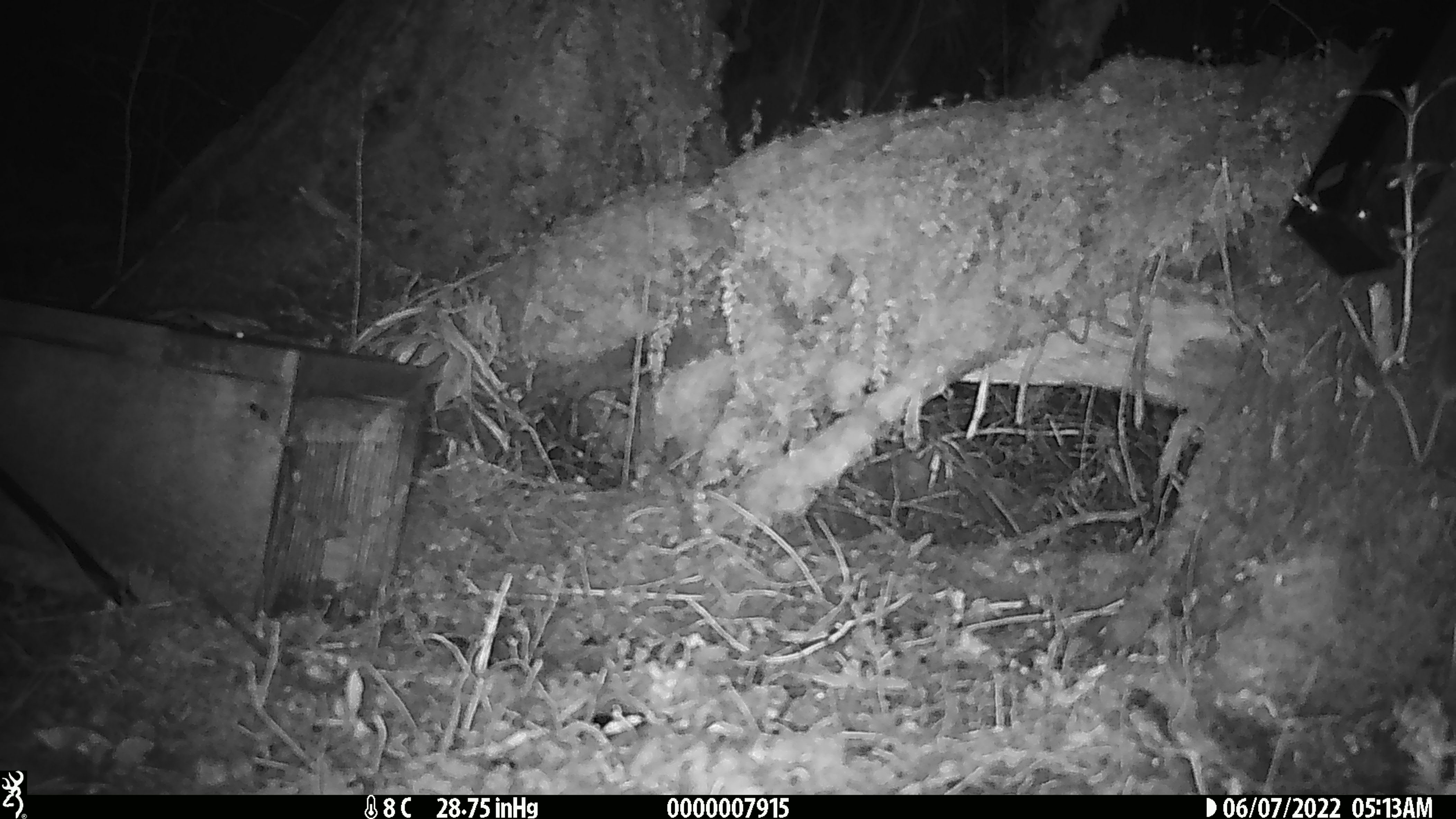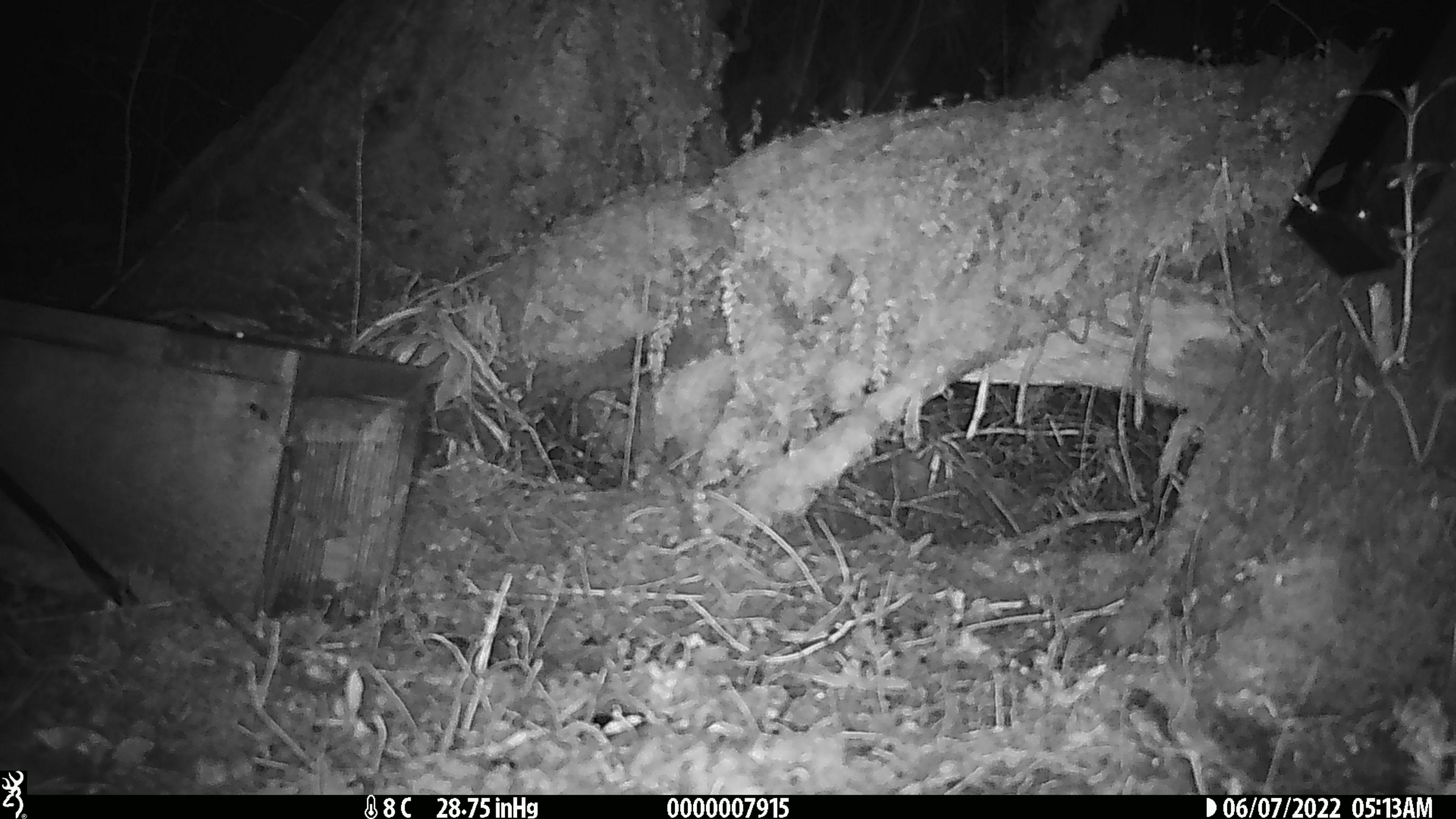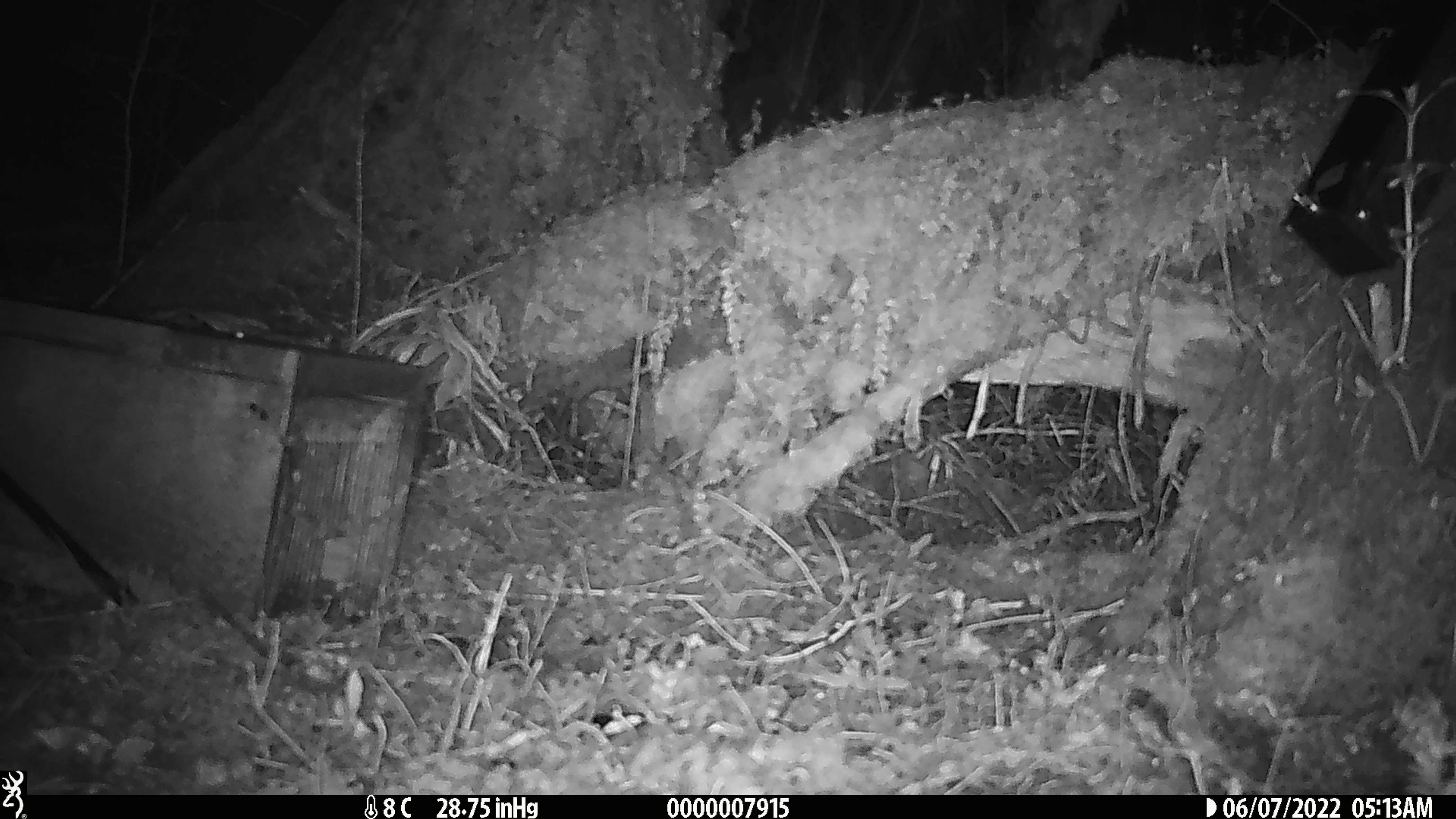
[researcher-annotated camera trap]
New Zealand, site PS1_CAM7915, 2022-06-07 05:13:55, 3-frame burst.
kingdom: Animalia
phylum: Chordata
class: Mammalia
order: Rodentia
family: Muridae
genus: Mus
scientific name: Mus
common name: mouse